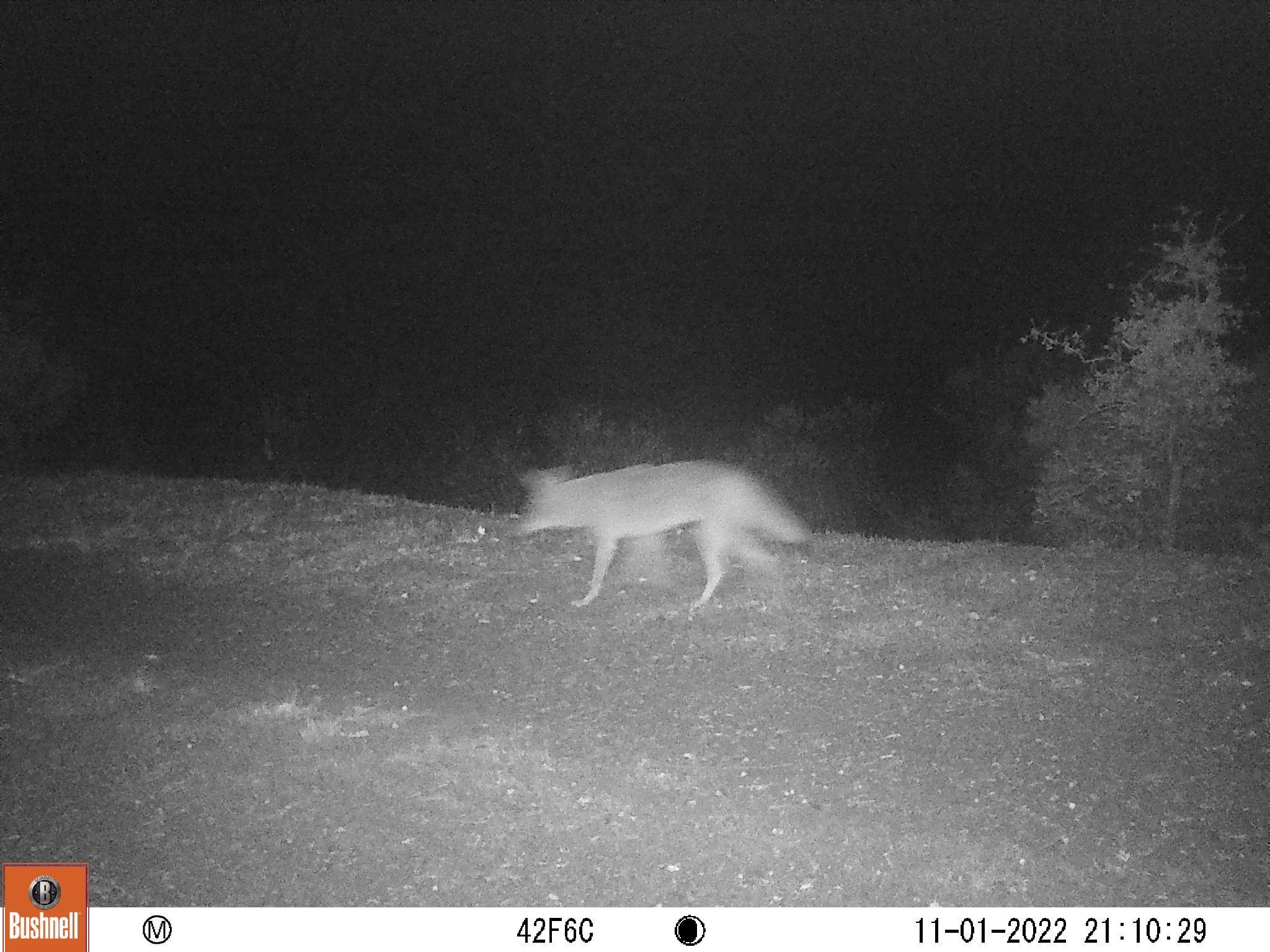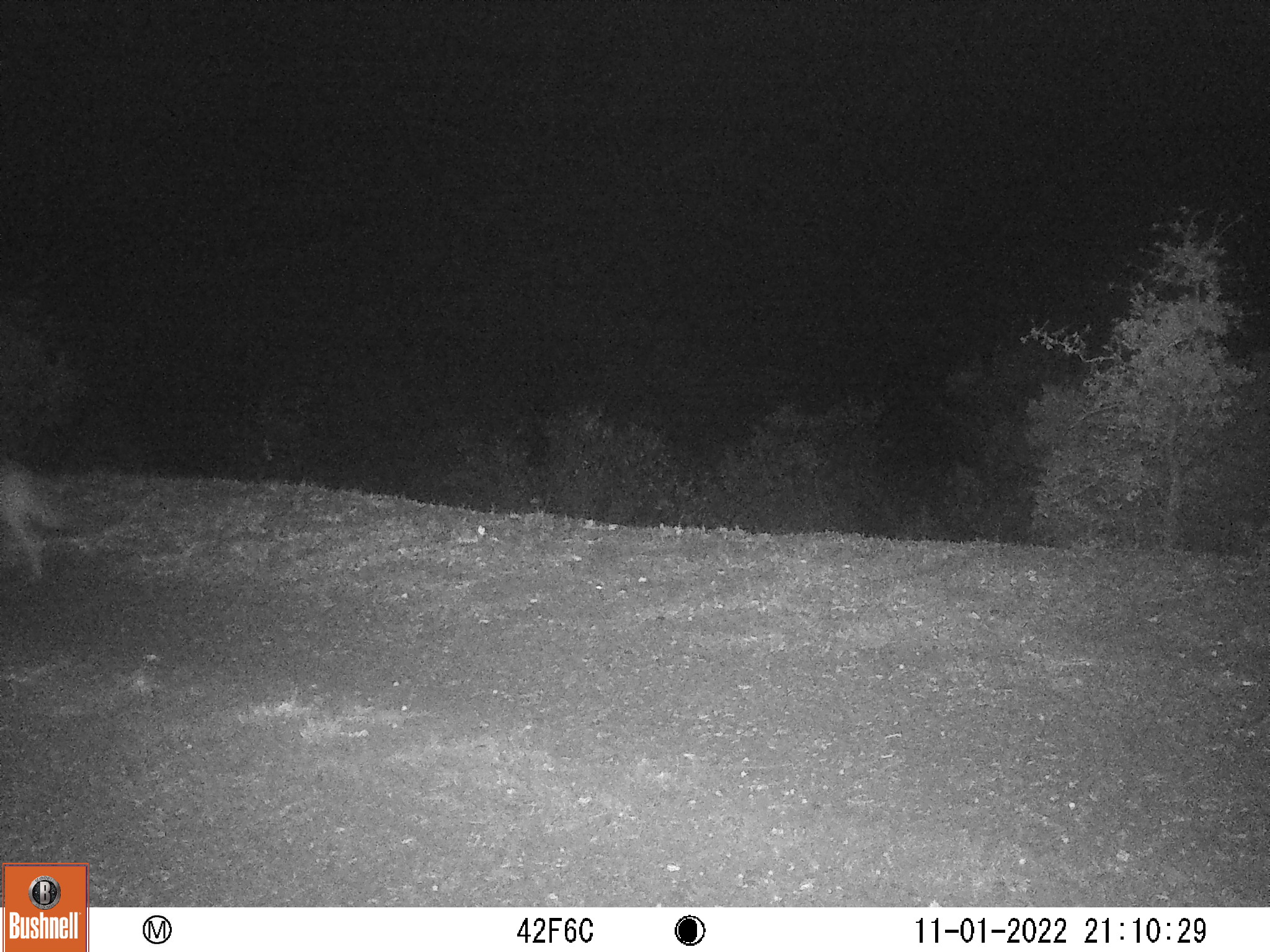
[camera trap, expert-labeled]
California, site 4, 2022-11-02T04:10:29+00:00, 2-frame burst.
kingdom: Animalia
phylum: Chordata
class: Mammalia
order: Carnivora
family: Canidae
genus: Canis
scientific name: Canis latrans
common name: coyote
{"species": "coyote (Canis latrans)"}